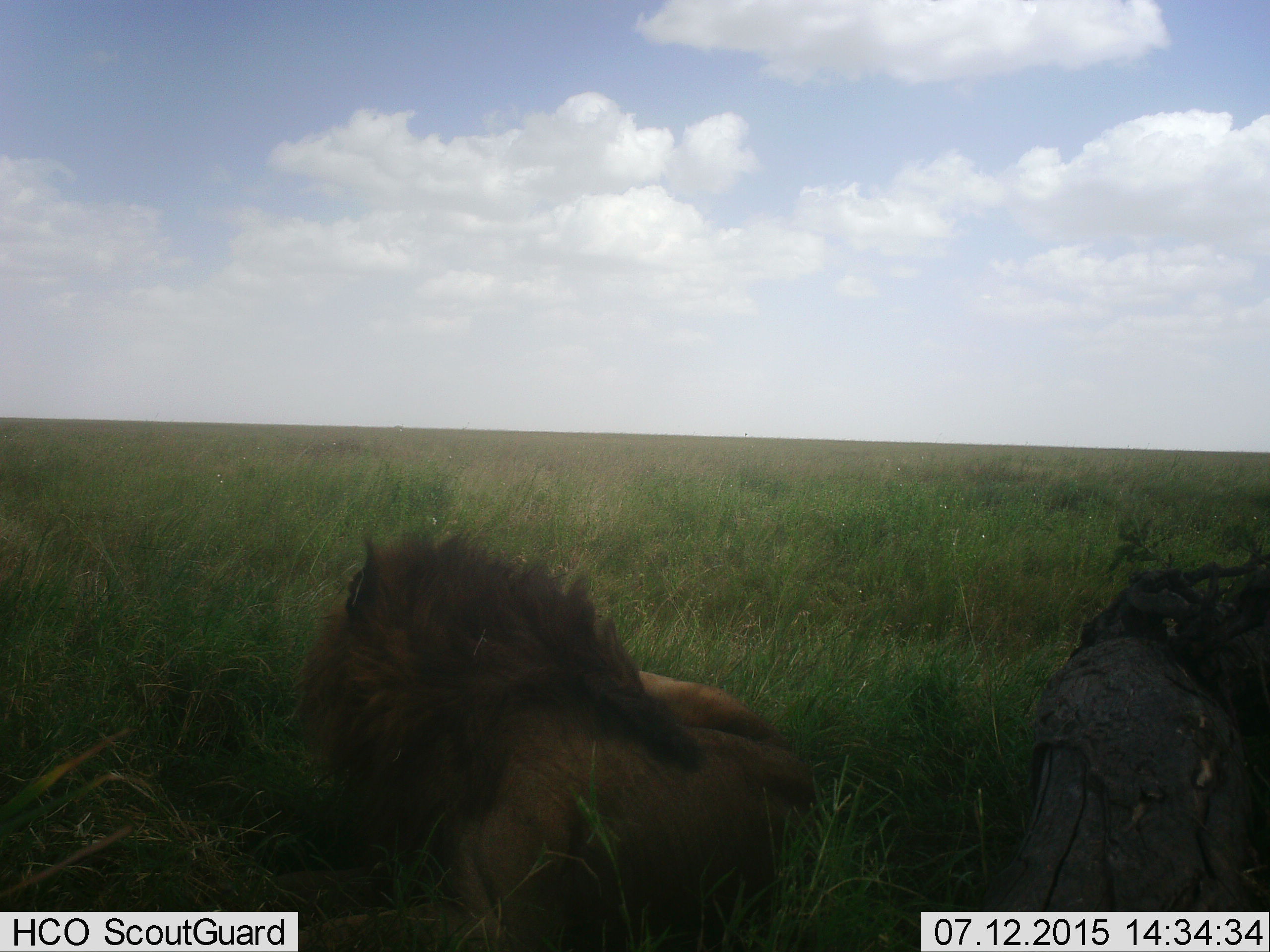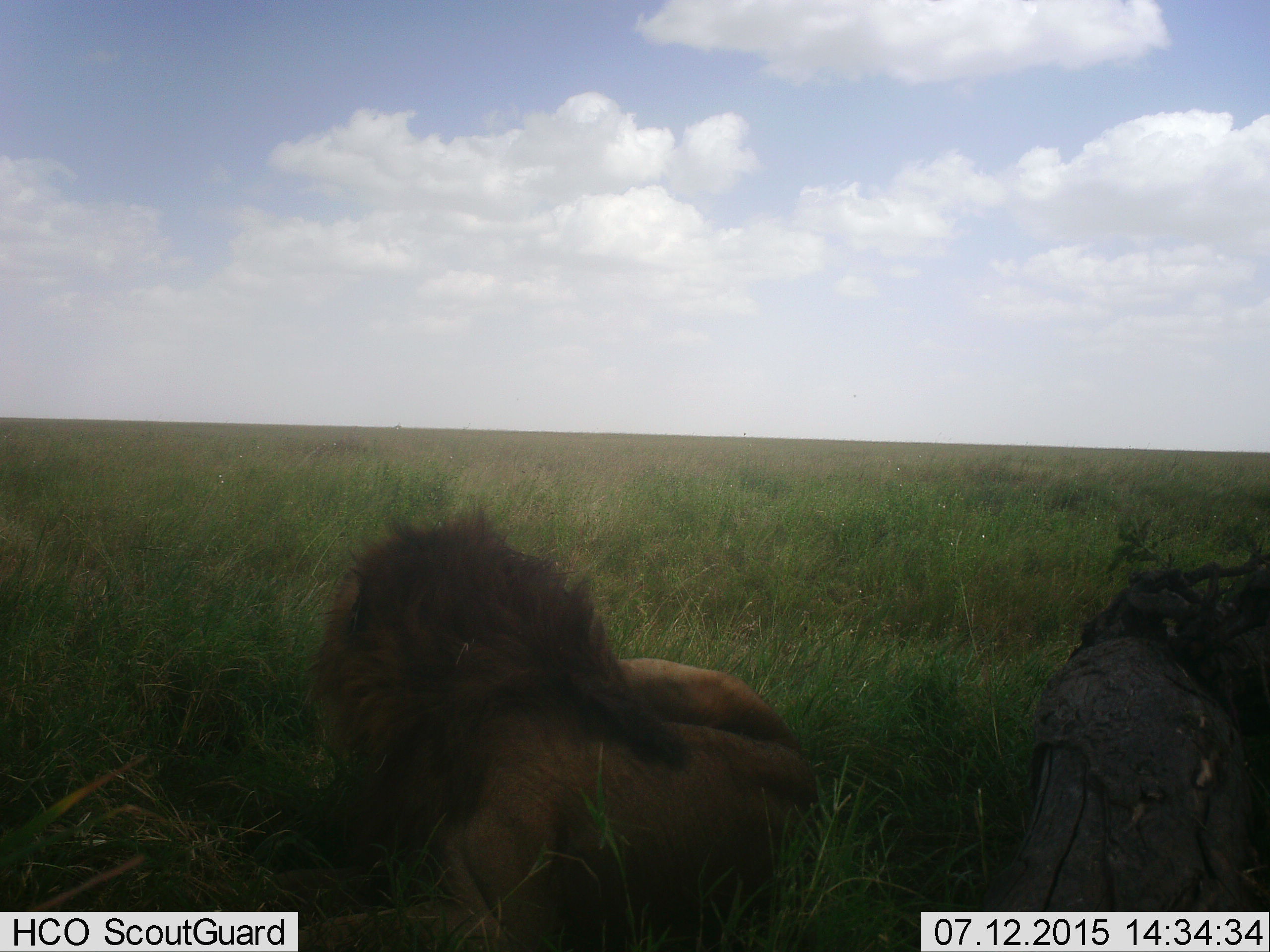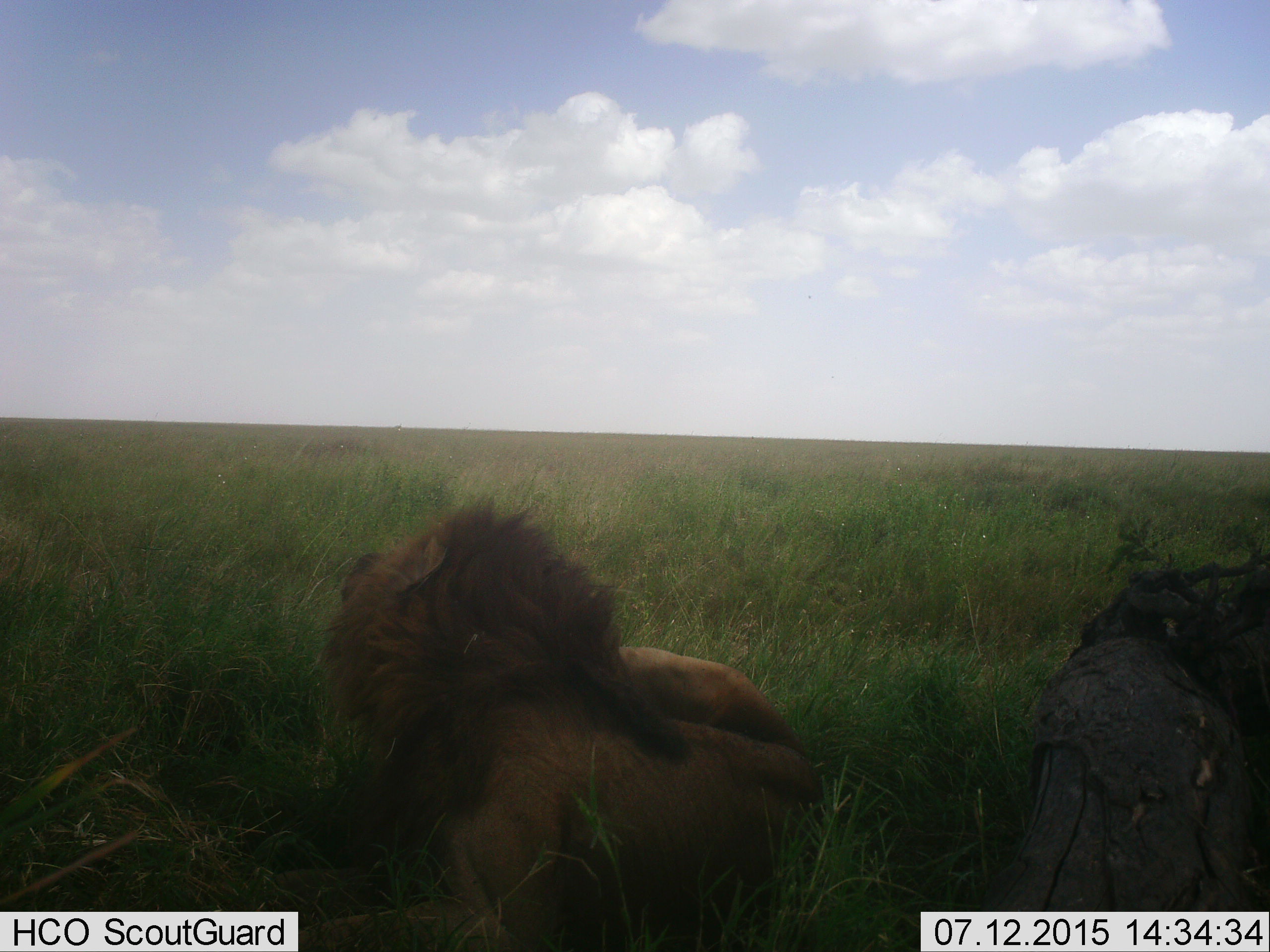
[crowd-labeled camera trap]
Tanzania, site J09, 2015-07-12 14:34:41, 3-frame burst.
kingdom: Animalia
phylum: Chordata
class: Mammalia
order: Carnivora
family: Felidae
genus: Panthera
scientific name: Panthera leo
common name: lion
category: lionmale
Lionmale (lion) (Panthera leo), count 1. Behavior (volunteer vote fractions): standing 0%, resting 100%, moving 0%, interacting 0%. Young present (vote fraction): 0%. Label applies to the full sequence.